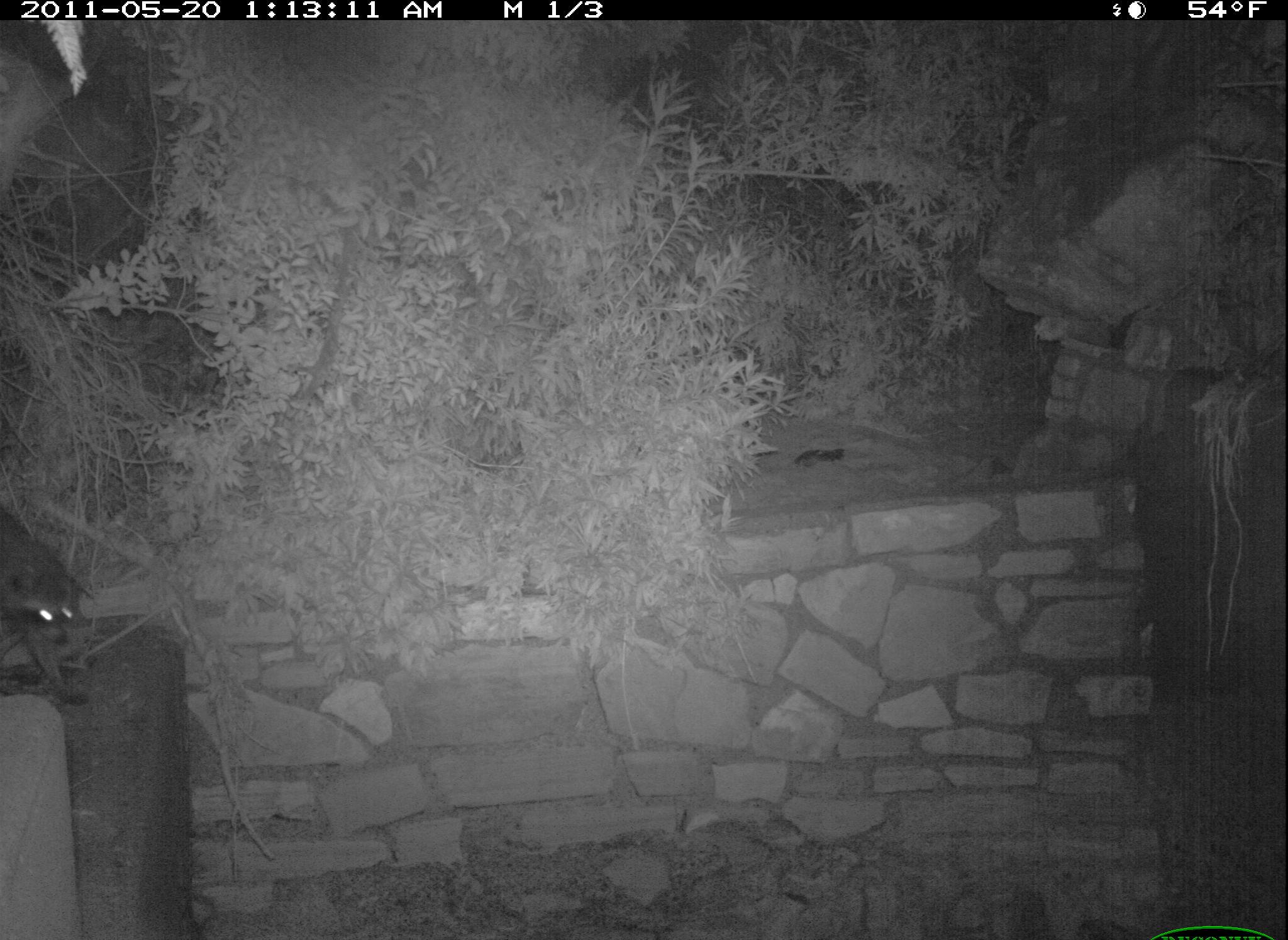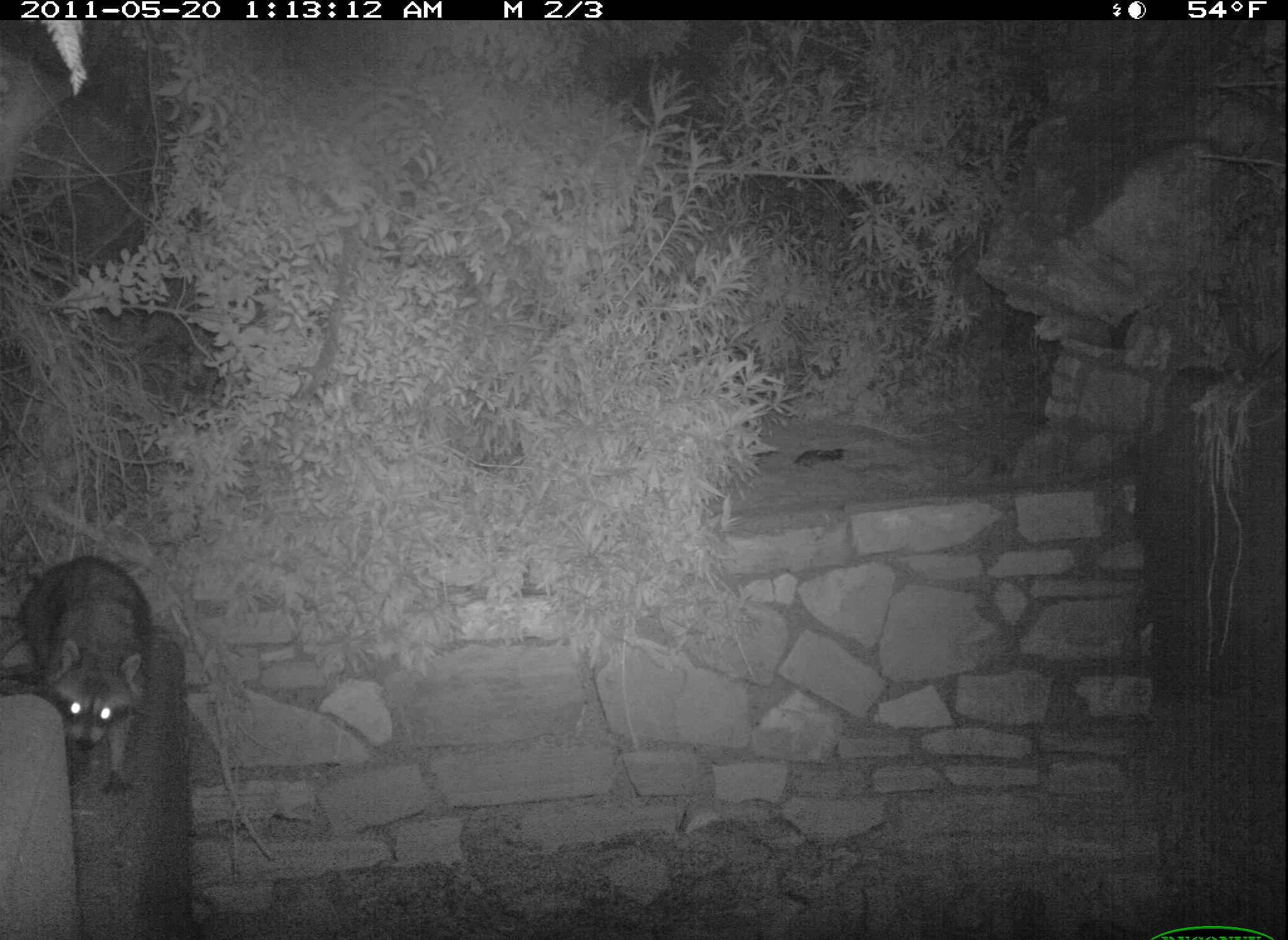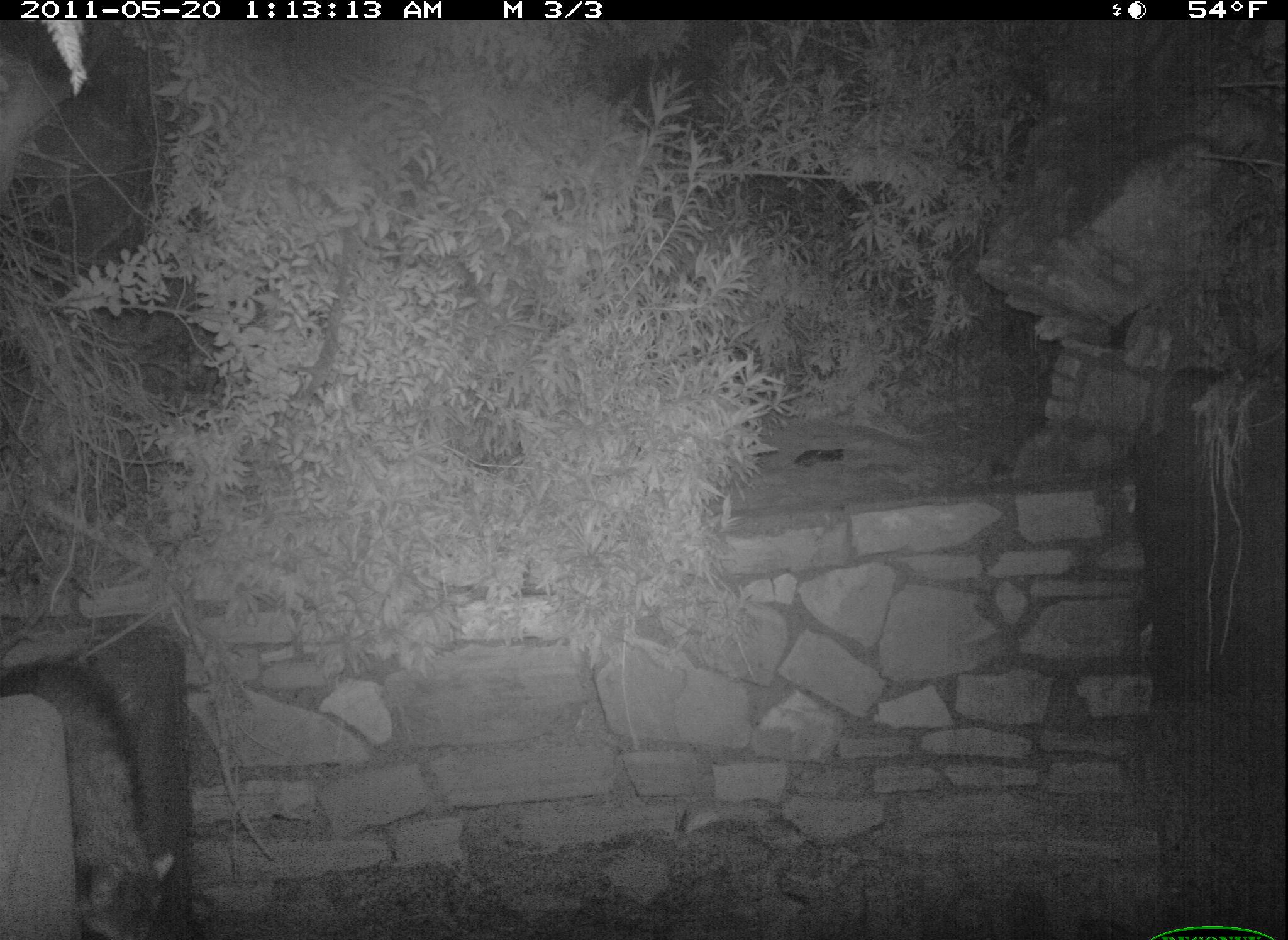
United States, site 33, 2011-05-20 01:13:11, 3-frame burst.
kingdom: Animalia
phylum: Chordata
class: Mammalia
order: Carnivora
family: Procyonidae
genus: Procyon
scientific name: Procyon lotor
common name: raccoon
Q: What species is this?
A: Raccoon (Procyon lotor).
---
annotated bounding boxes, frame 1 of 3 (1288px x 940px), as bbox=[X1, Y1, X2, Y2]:
raccoon: bbox=[2, 503, 105, 714]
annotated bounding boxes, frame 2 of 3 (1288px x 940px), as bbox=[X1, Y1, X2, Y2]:
raccoon: bbox=[13, 543, 179, 812]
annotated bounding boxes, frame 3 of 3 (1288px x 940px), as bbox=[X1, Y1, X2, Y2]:
raccoon: bbox=[3, 619, 188, 940]